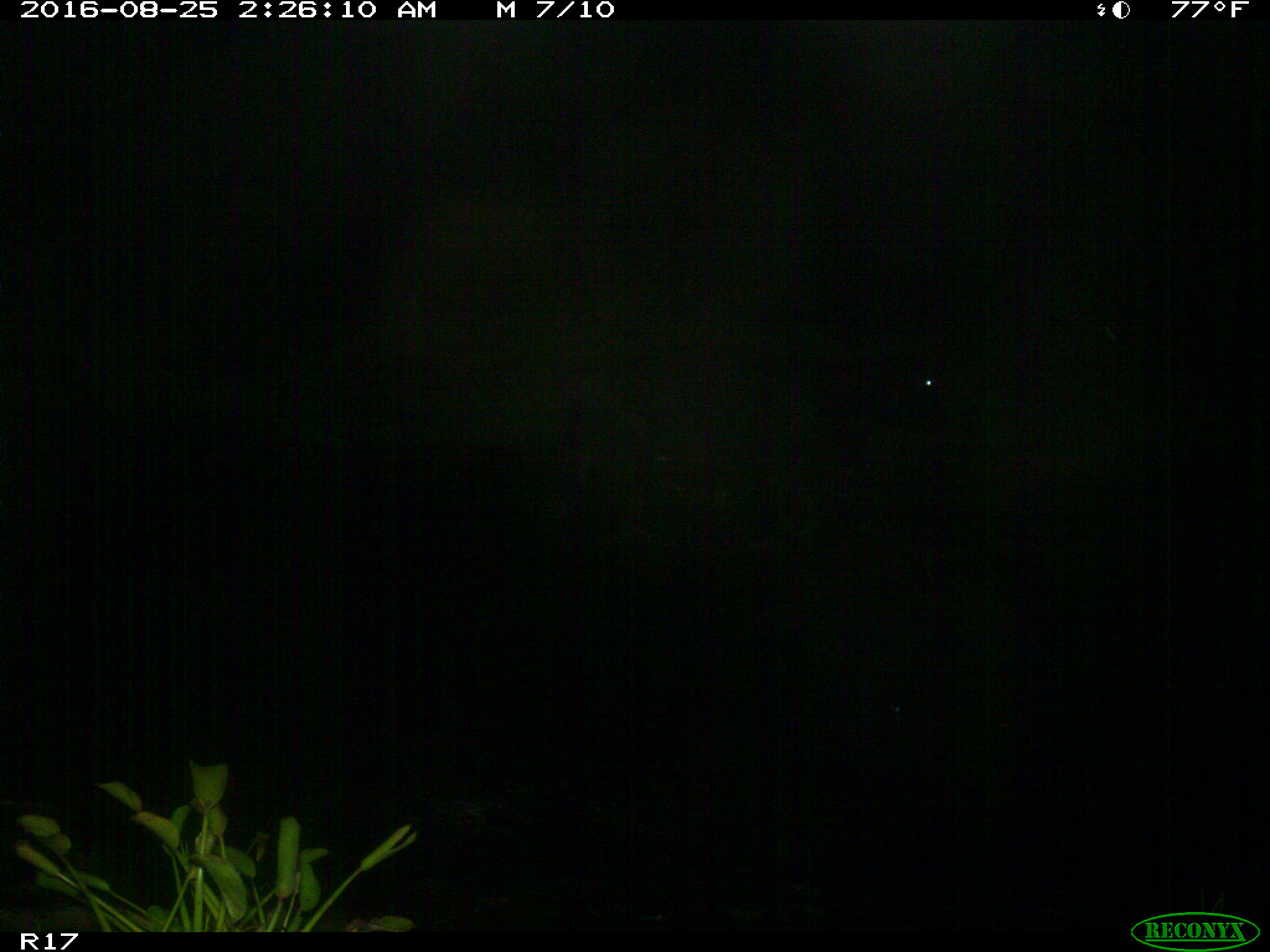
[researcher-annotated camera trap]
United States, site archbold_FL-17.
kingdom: Animalia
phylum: Chordata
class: Mammalia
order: Artiodactyla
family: Bovidae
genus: Bos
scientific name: Bos taurus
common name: domestic cow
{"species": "Bos taurus (domestic cow)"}